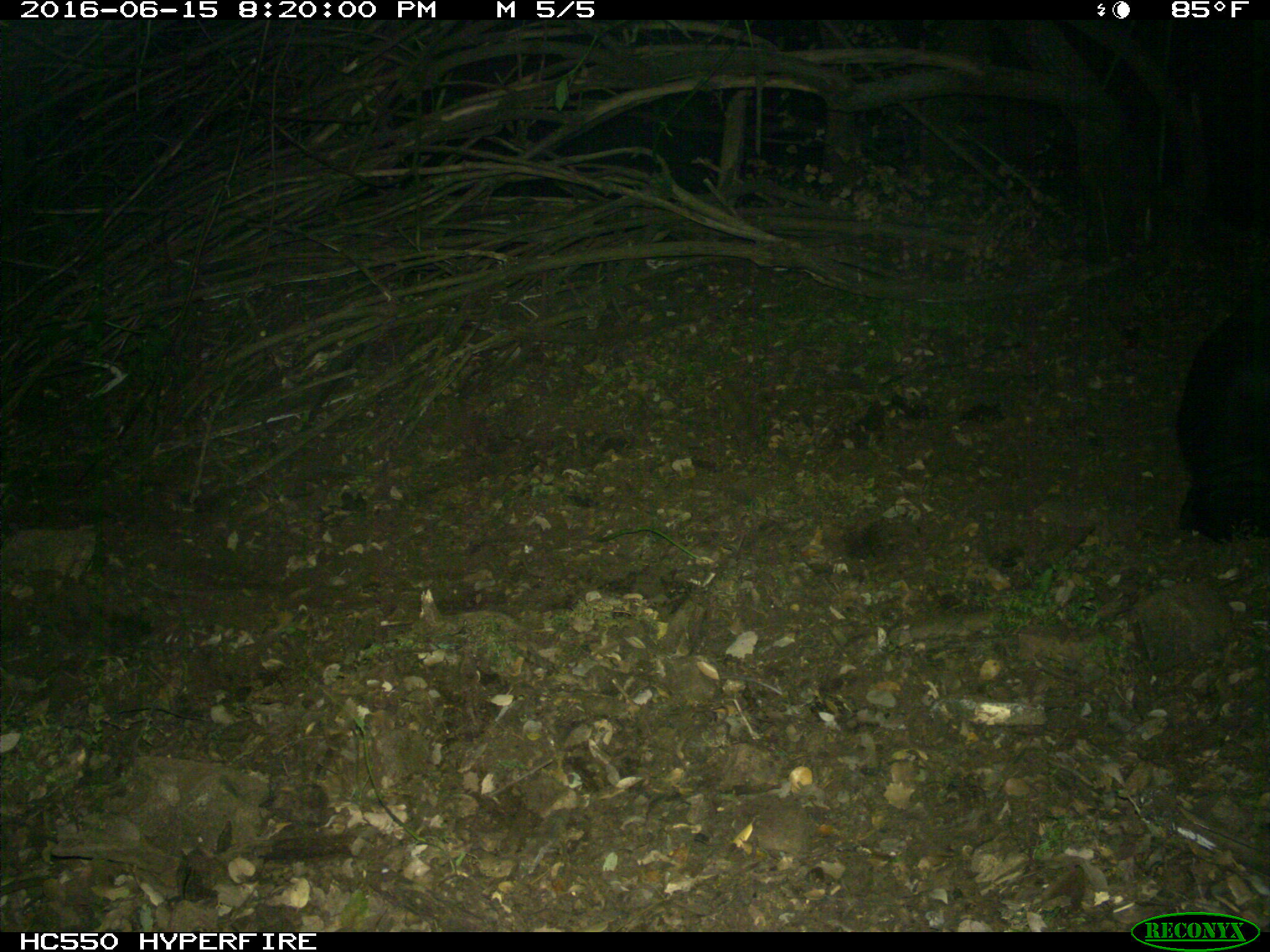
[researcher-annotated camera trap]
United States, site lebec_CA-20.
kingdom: Animalia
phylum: Chordata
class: Mammalia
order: Artiodactyla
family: Bovidae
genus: Bos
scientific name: Bos taurus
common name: domestic cow